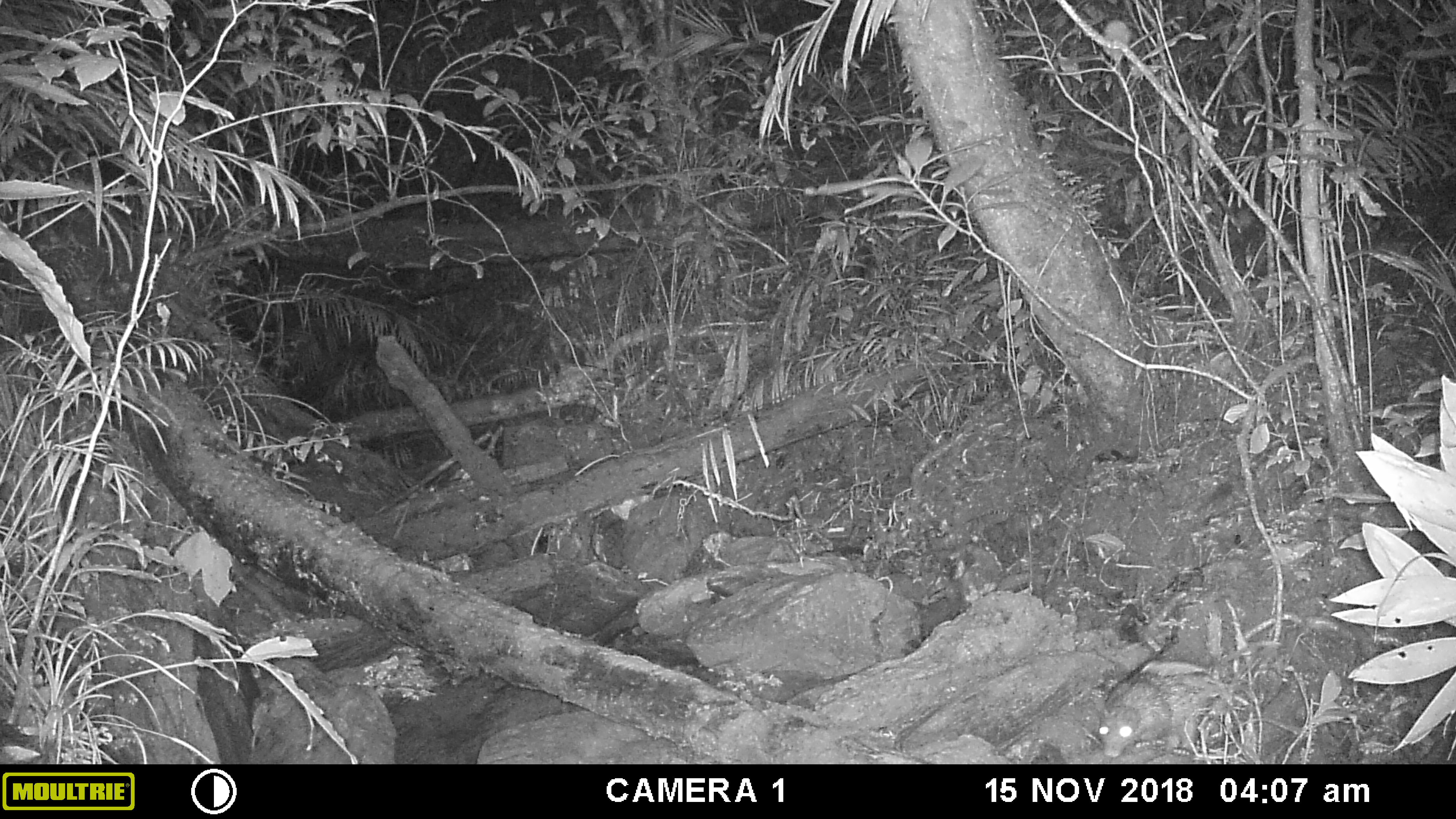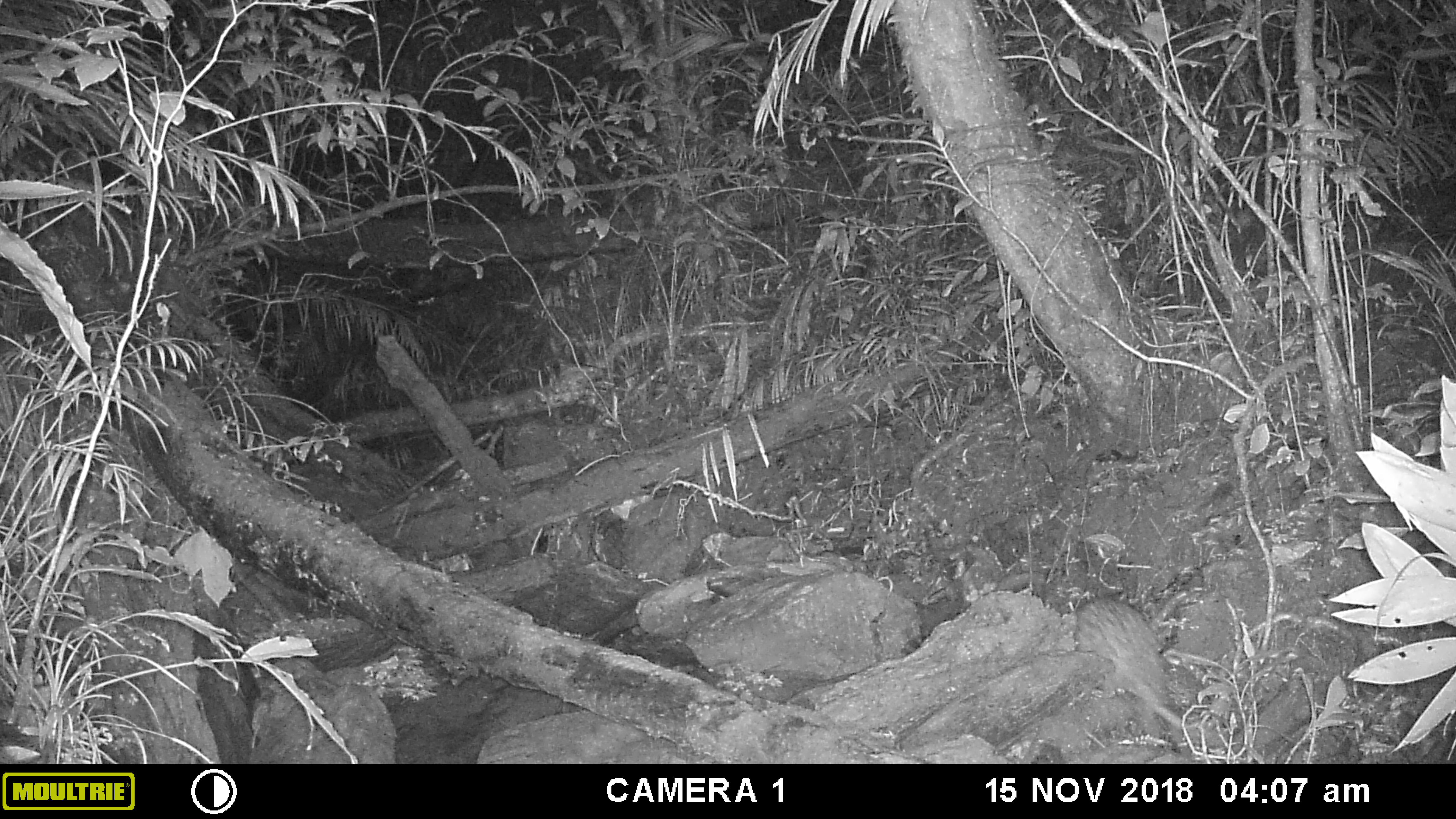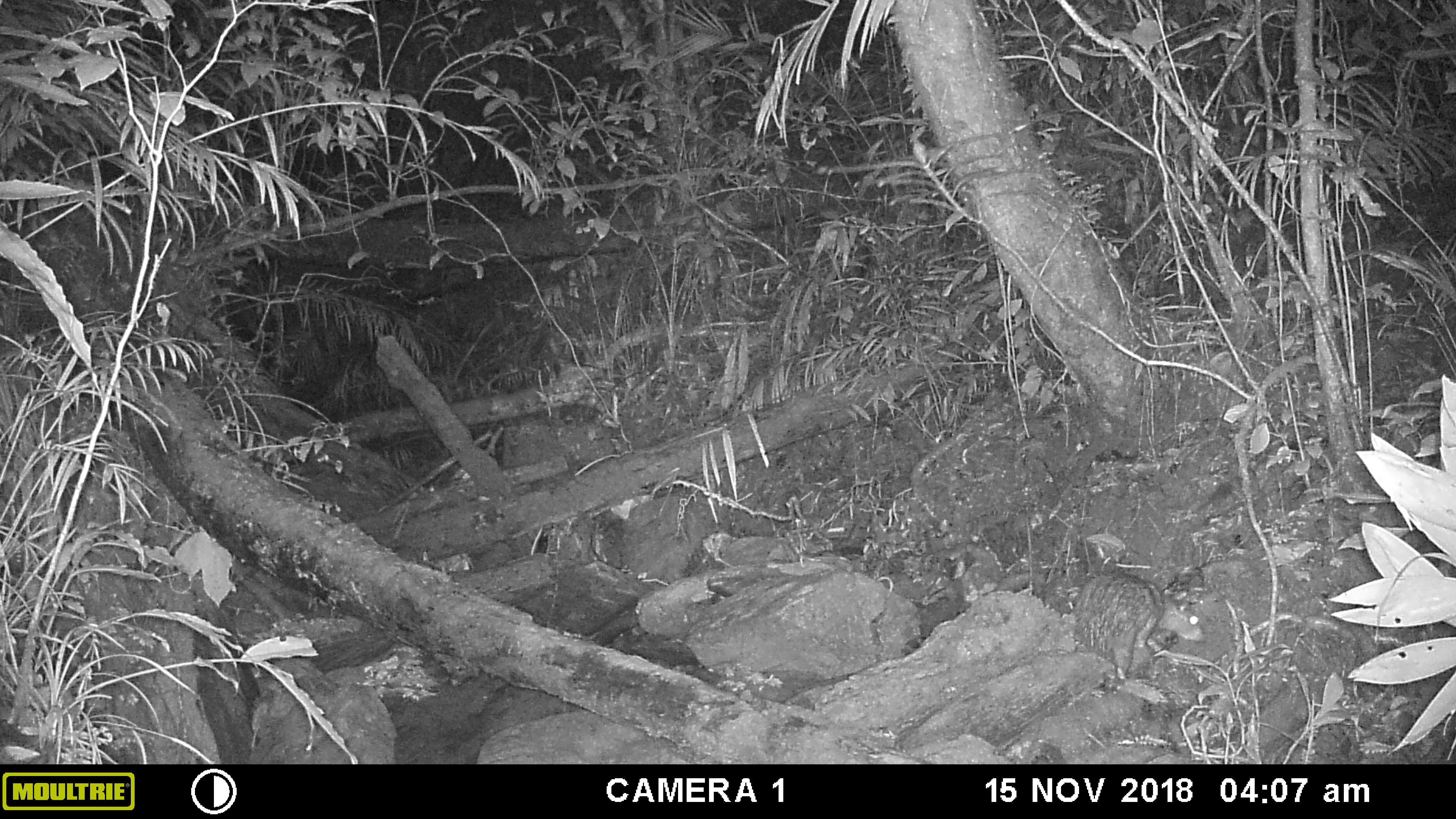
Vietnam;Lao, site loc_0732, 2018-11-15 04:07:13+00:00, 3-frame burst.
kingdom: Animalia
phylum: Chordata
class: Mammalia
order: Rodentia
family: Hystricidae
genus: Atherurus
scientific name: Atherurus macrourus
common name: asiatic brush-tailed porcupine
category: asiatic brush tailed porcupine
Asiatic brush tailed porcupine (asiatic brush-tailed porcupine) (Atherurus macrourus). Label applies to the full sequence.